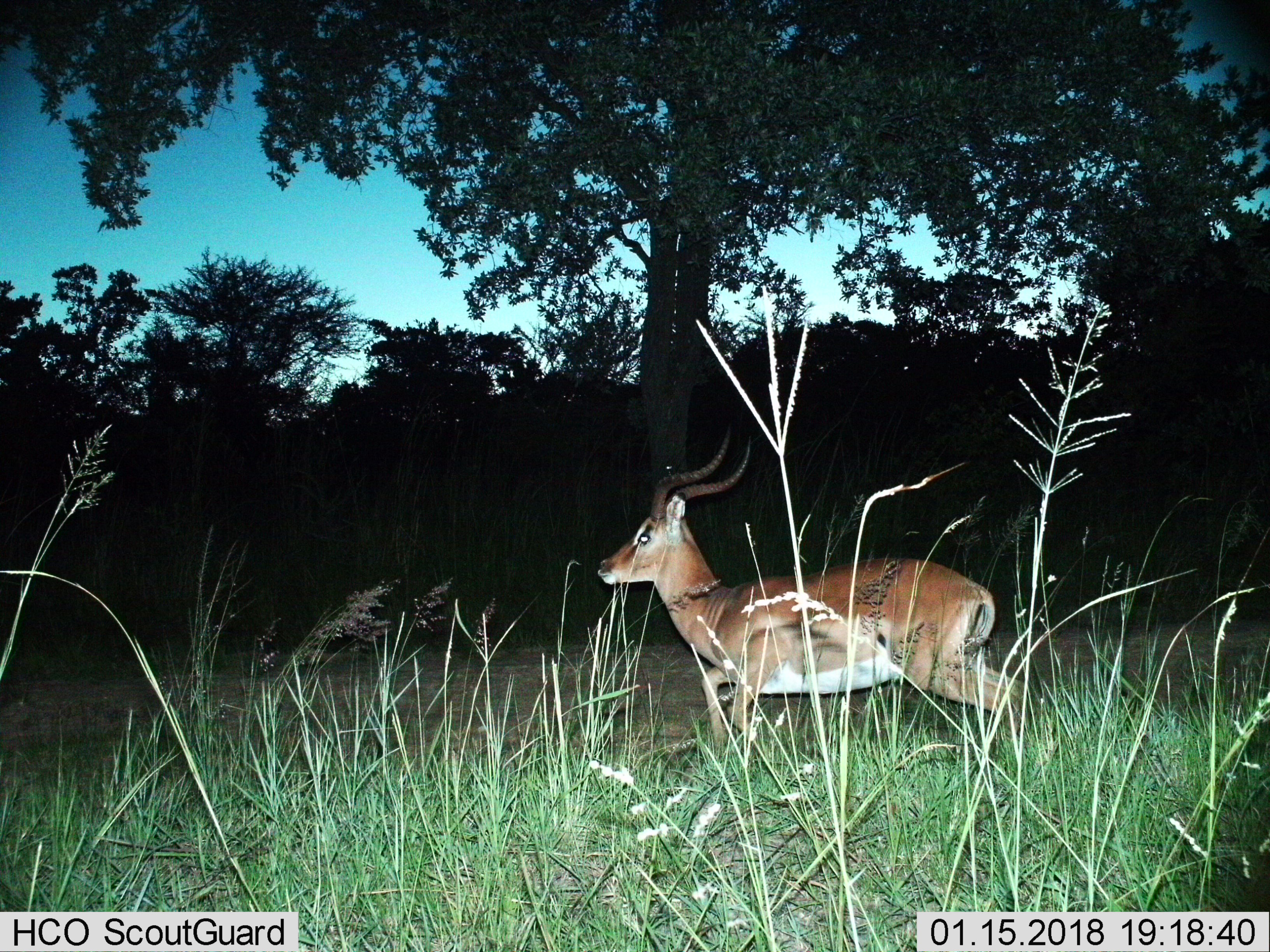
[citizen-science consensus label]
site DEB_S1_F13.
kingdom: Animalia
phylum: Chordata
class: Mammalia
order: Artiodactyla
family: Bovidae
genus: Aepyceros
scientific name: Aepyceros melampus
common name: impala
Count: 1.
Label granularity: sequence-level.